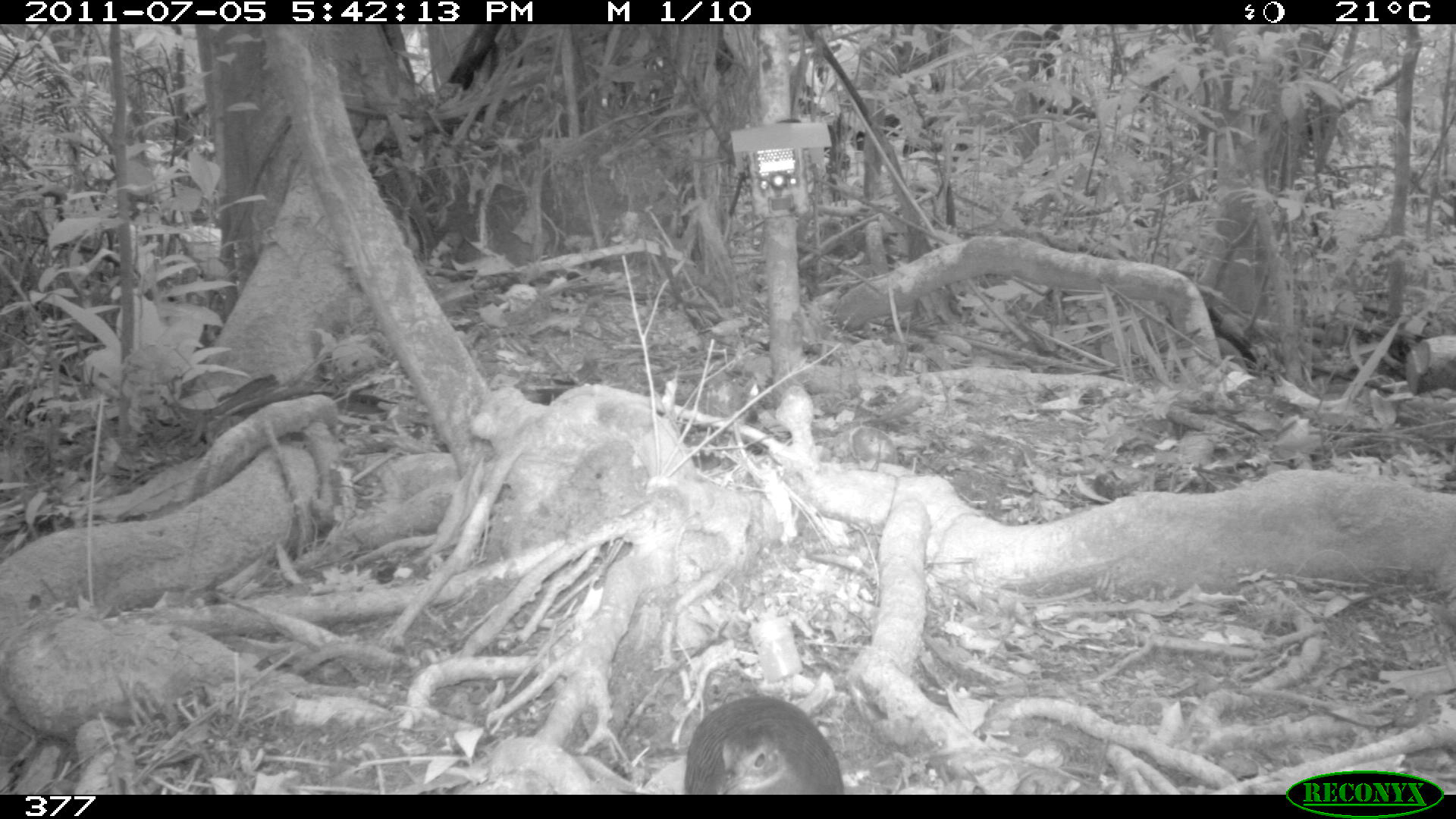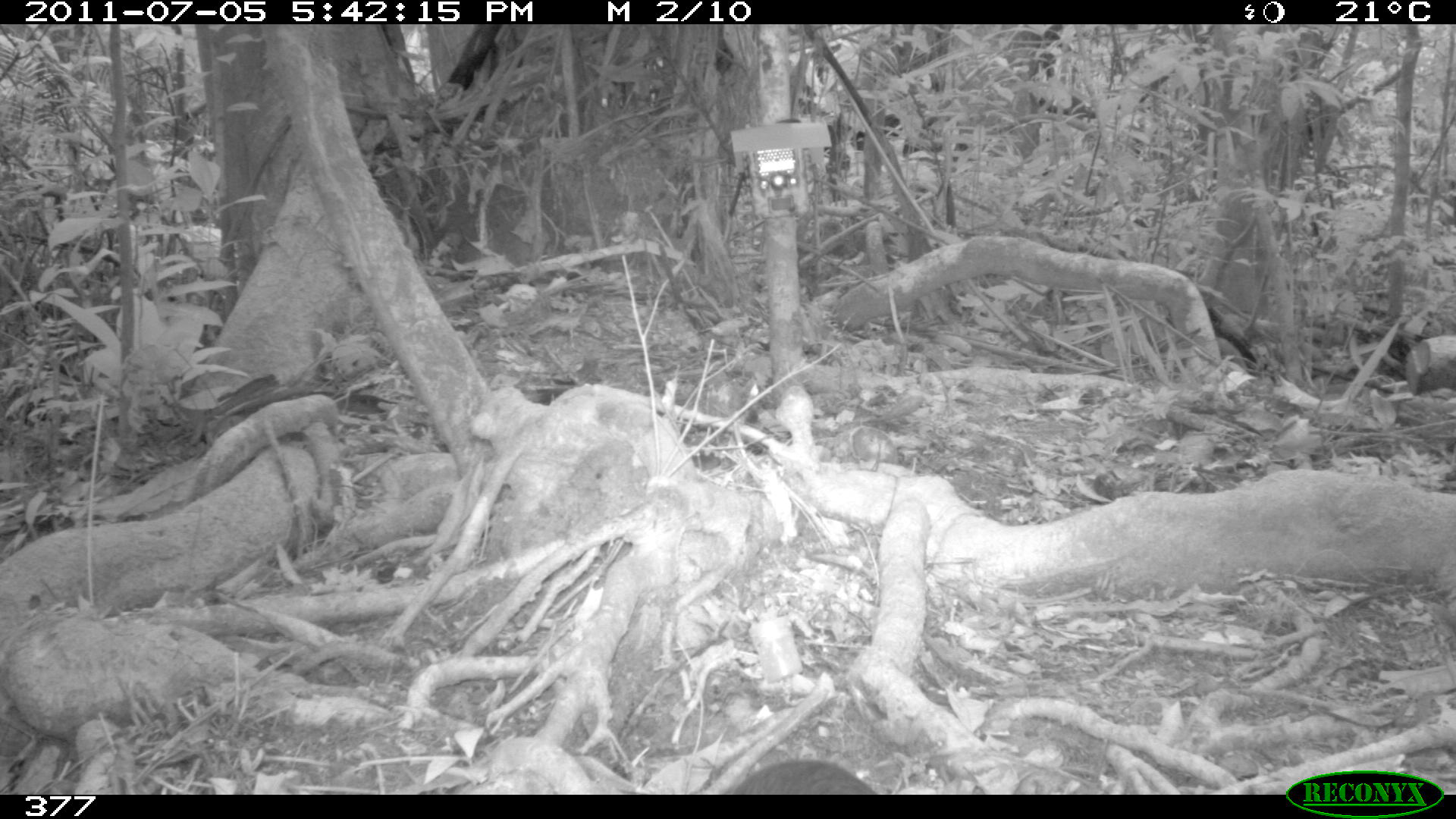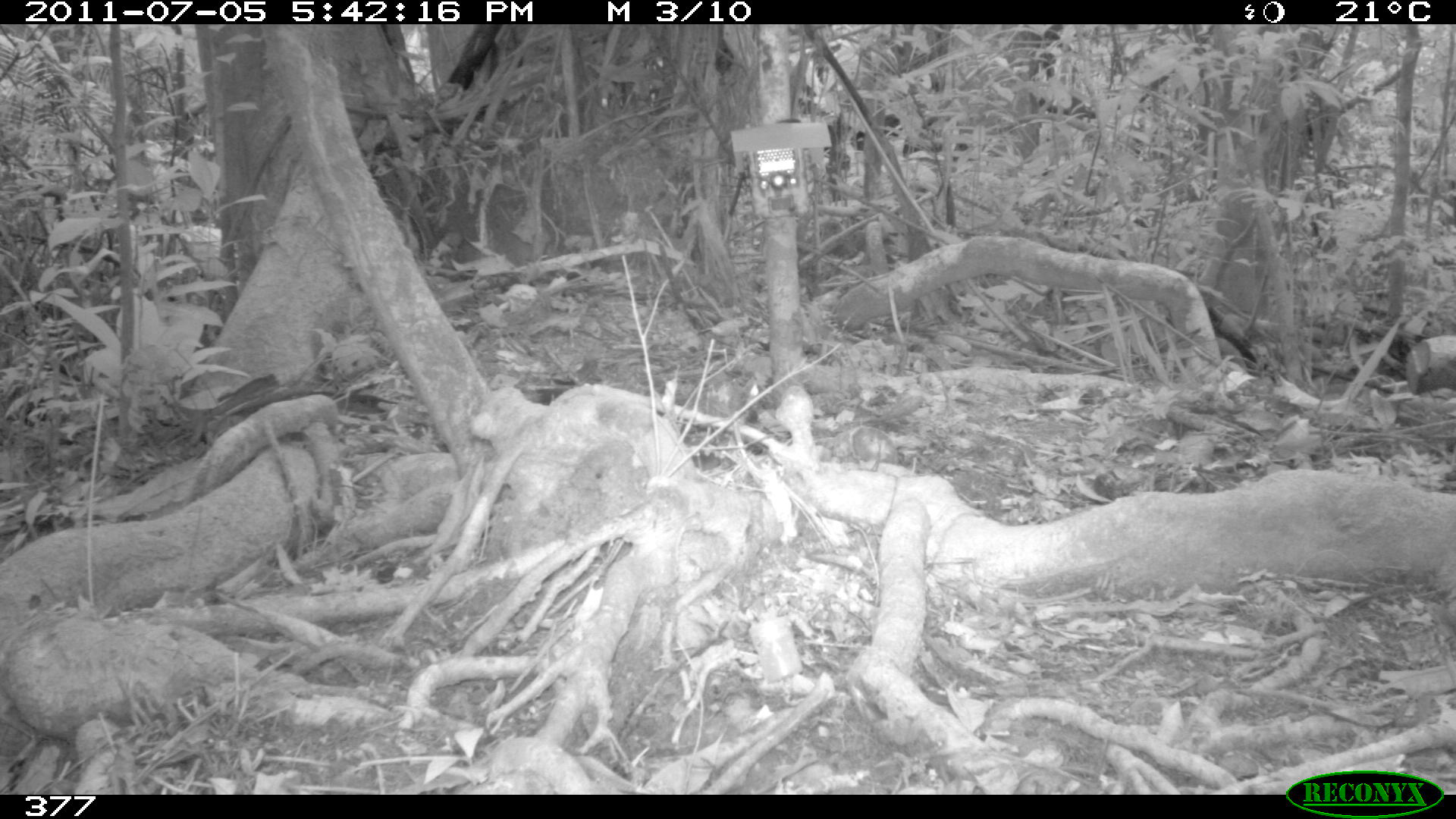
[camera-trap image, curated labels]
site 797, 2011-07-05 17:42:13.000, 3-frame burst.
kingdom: Animalia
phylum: Chordata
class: Aves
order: Galliformes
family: Phasianidae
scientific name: Phasianidae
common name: quails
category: quail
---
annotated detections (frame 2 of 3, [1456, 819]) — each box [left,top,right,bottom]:
quail: [731,760,876,793]